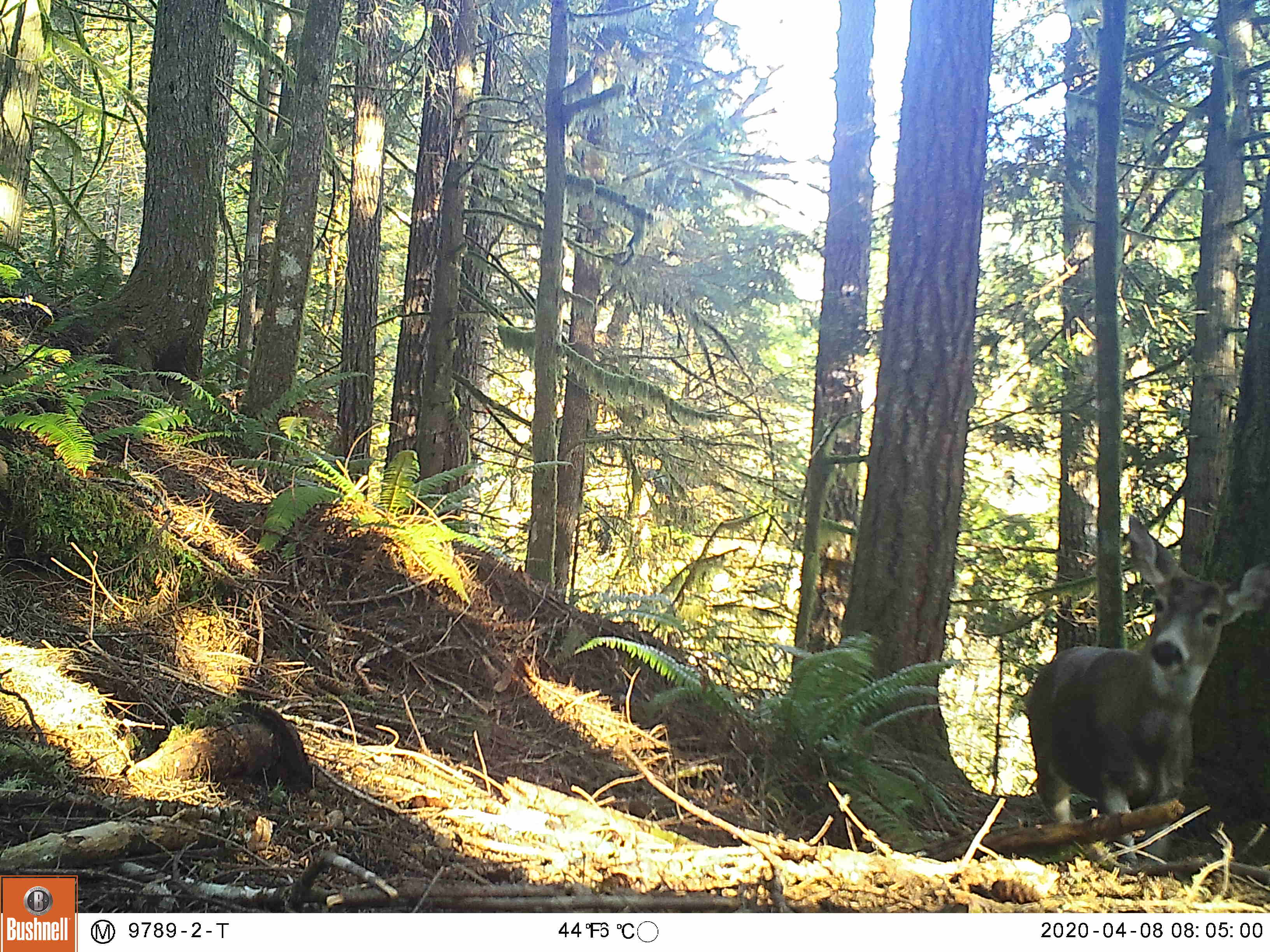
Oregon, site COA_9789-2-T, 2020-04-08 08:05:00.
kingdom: Animalia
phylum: Chordata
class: Mammalia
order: Artiodactyla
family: Cervidae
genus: Odocoileus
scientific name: Odocoileus hemionus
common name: black-tailed deer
Black-tailed deer (Odocoileus hemionus).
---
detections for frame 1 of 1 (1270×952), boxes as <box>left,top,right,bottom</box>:
black-tailed deer: <box>1017,518,1266,836</box>